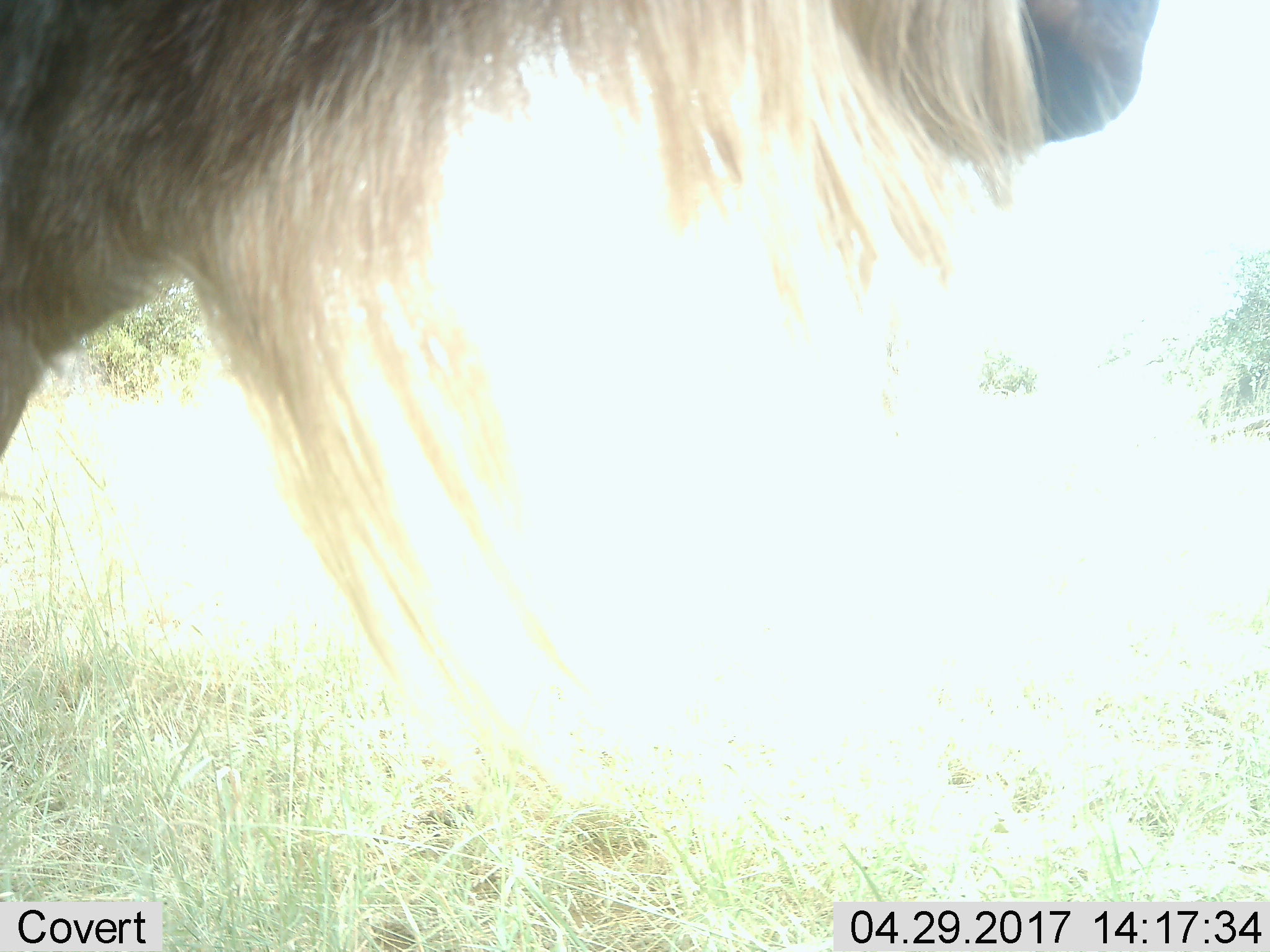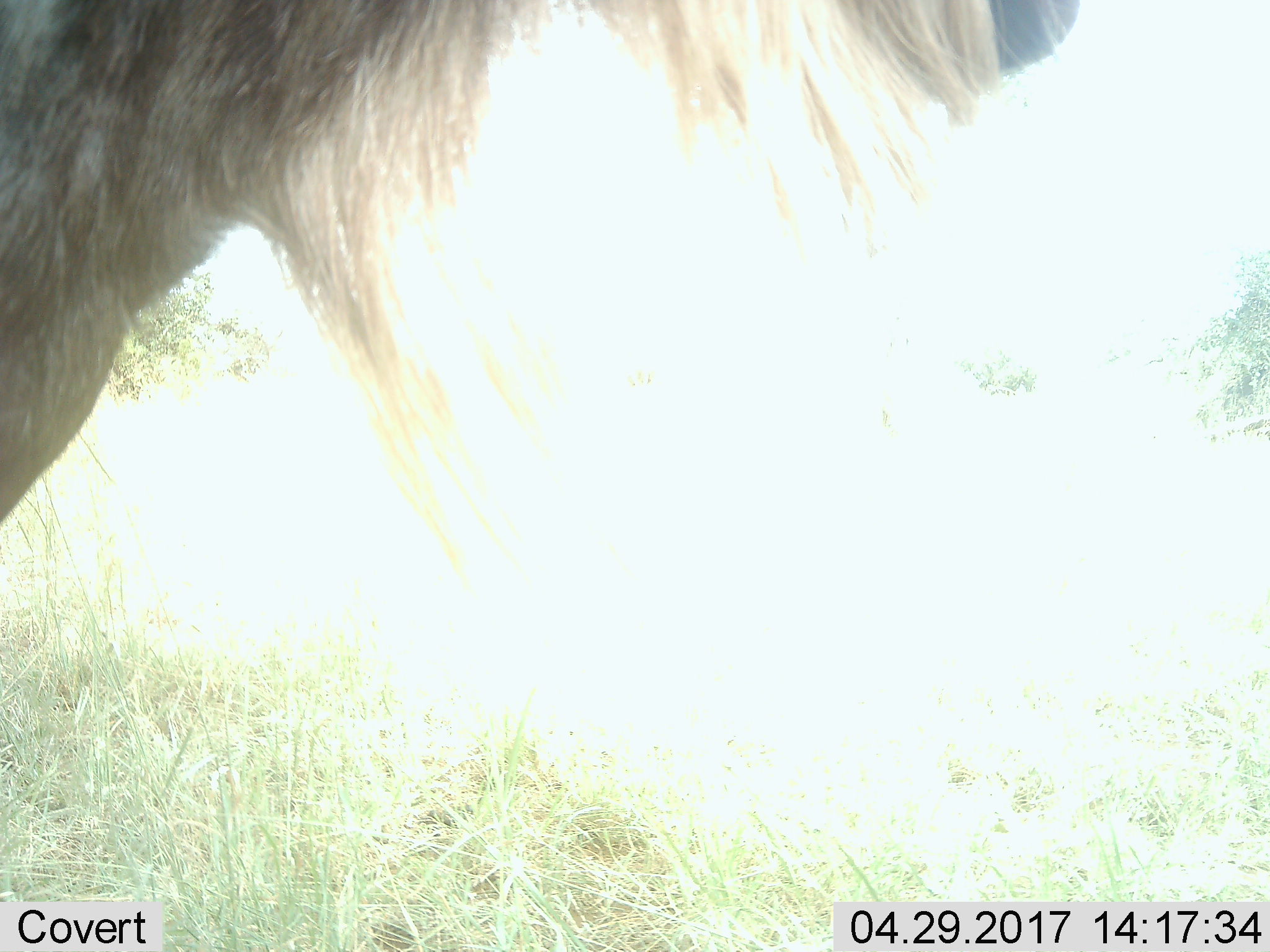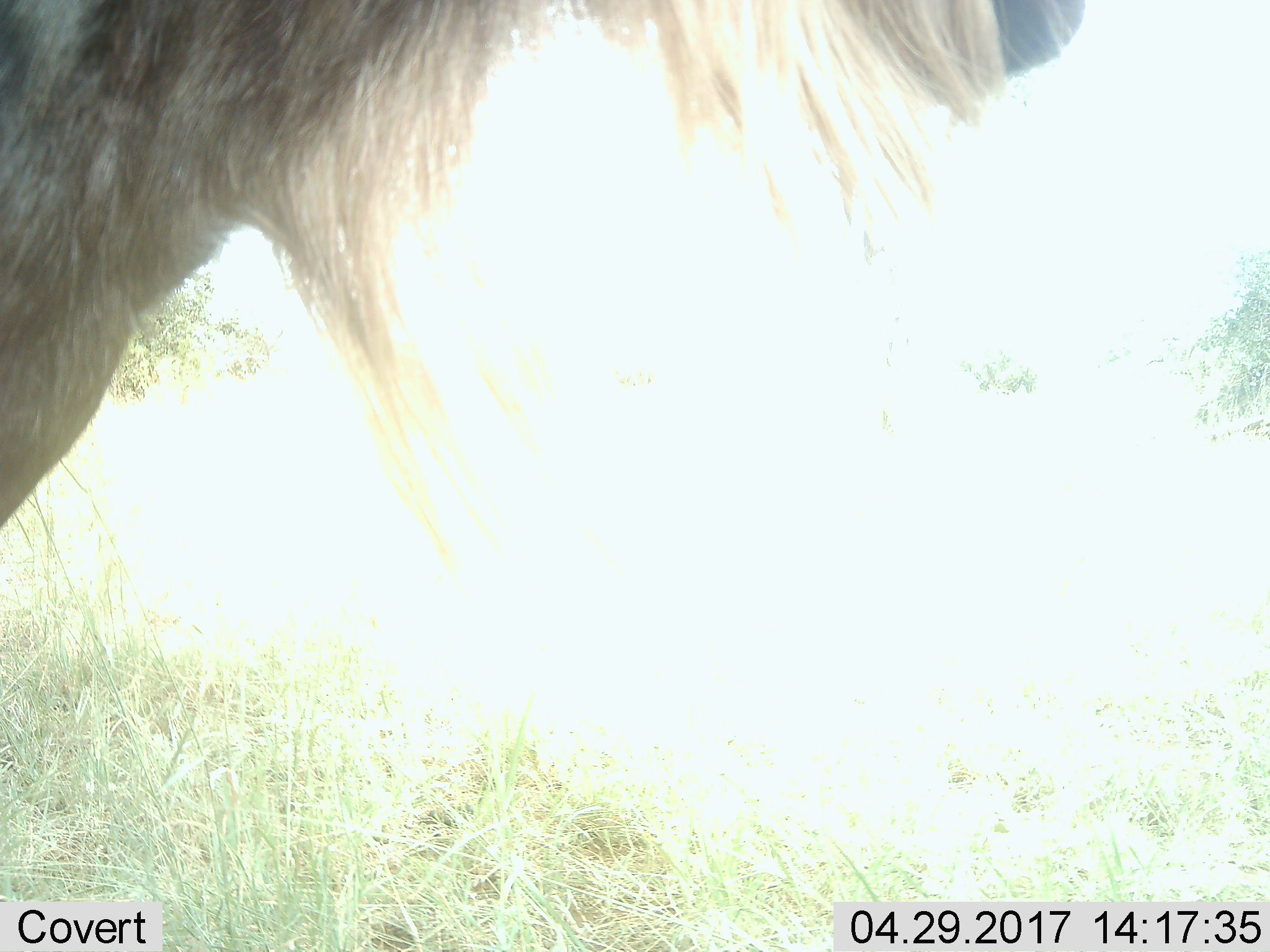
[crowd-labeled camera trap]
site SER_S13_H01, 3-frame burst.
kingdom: Animalia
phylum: Chordata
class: Mammalia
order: Artiodactyla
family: Bovidae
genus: Connochaetes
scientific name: Connochaetes taurinus taurinus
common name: blue wildebeest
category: wildebeestblue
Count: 1.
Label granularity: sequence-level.